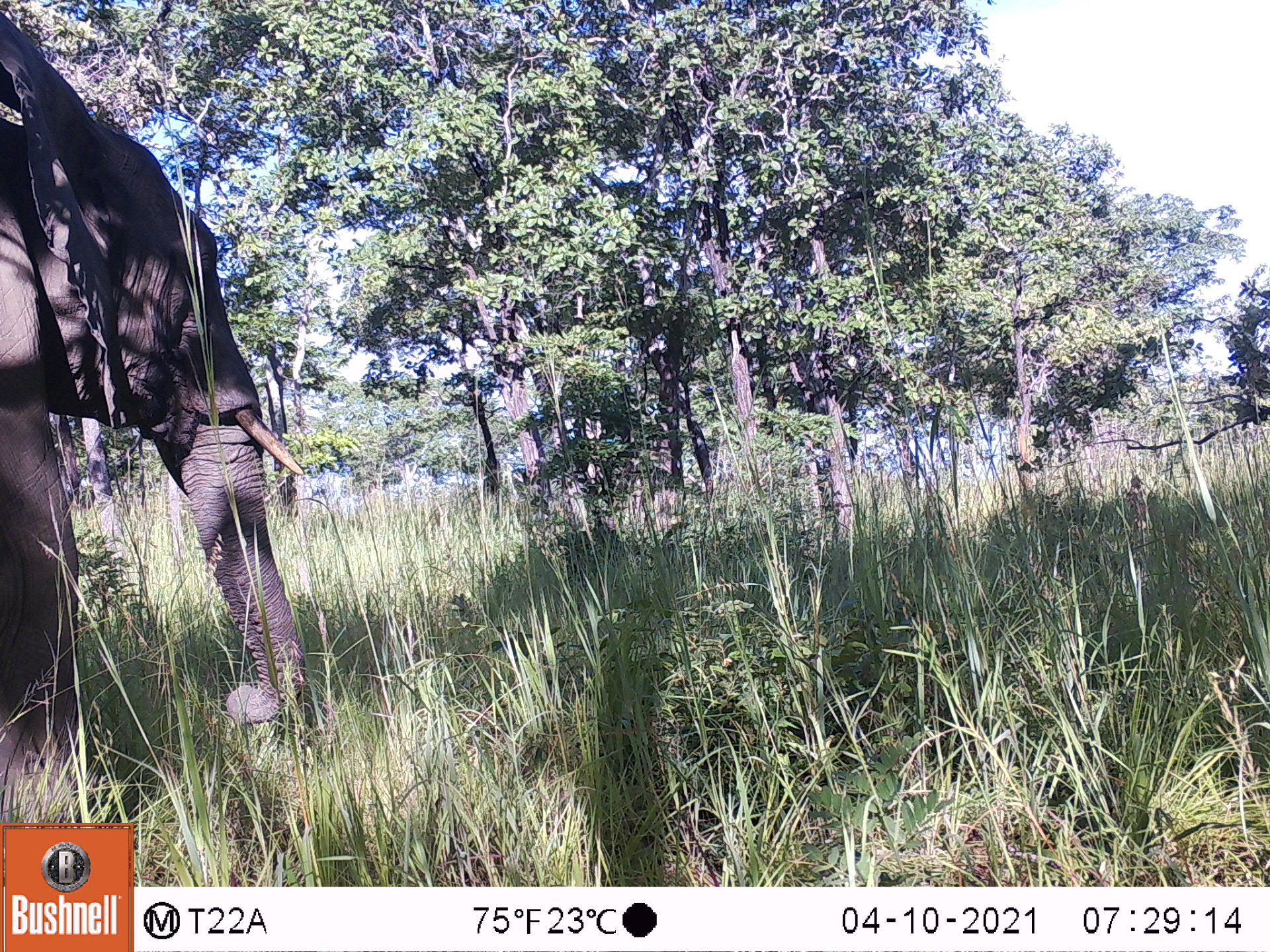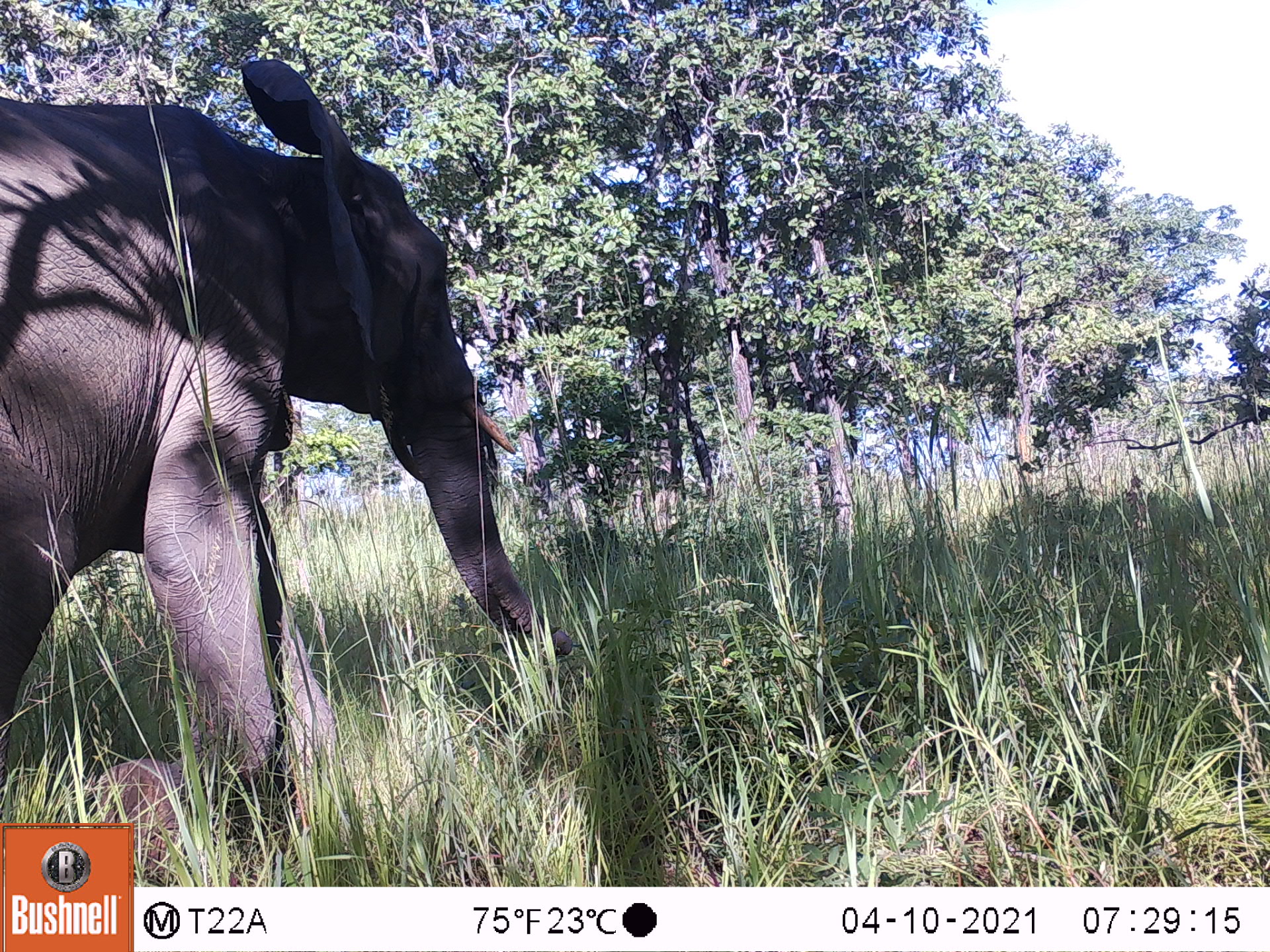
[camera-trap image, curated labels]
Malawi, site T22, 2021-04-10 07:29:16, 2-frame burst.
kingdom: Animalia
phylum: Chordata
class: Mammalia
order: Proboscidea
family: Elephantidae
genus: Loxodonta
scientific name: Loxodonta africana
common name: african savanna elephant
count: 1